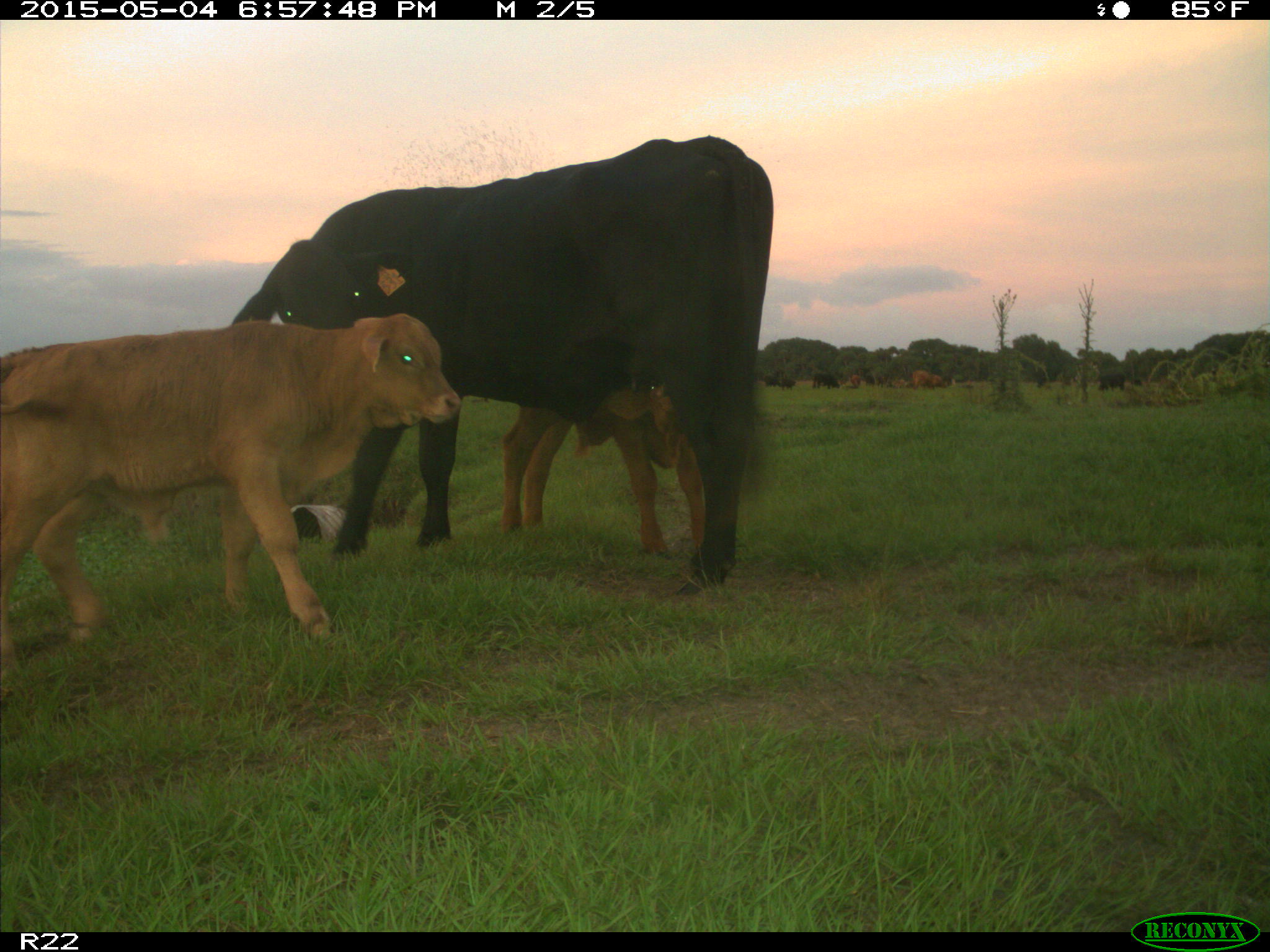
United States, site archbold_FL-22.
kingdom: Animalia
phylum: Chordata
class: Mammalia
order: Artiodactyla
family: Bovidae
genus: Bos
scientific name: Bos taurus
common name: domestic cow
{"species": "Bos taurus (domestic cow)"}